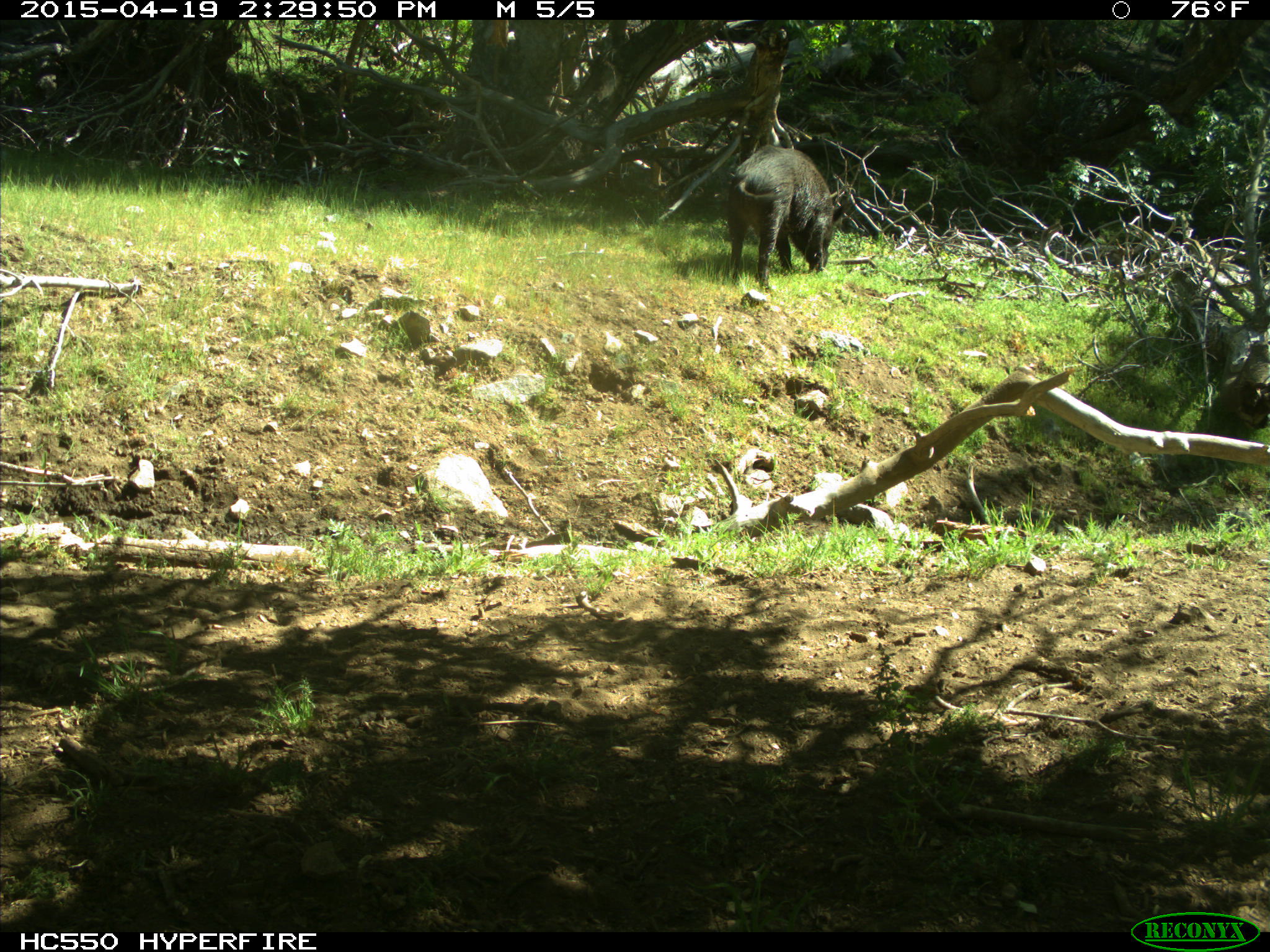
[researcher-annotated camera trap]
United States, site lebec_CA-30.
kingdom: Animalia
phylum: Chordata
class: Mammalia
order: Artiodactyla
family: Suidae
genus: Sus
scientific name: Sus scrofa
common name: wild boar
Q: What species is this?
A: Sus scrofa (wild boar).